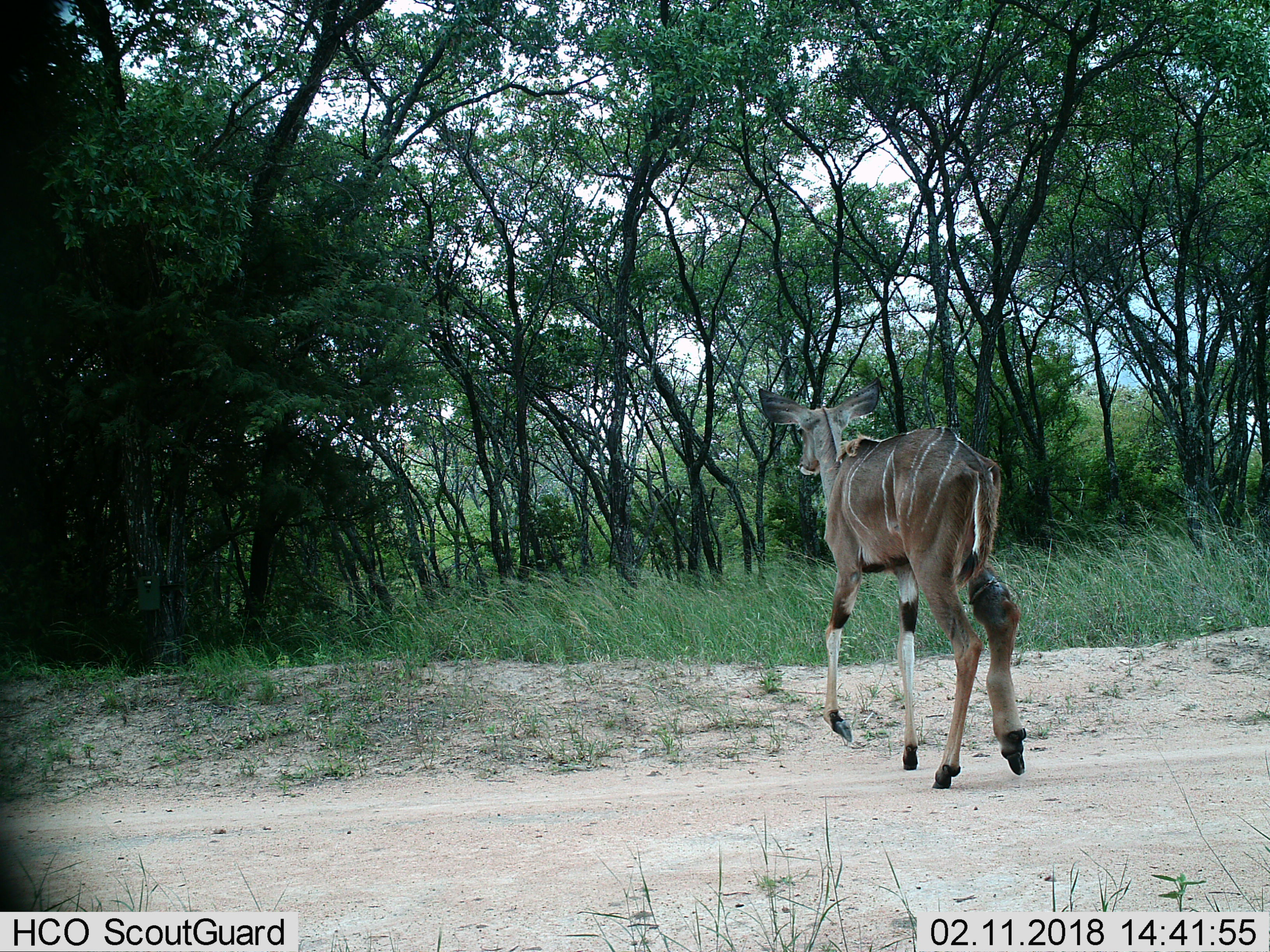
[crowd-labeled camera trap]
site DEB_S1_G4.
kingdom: Animalia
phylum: Chordata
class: Mammalia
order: Artiodactyla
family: Bovidae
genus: Tragelaphus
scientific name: Tragelaphus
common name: kudu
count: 1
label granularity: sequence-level